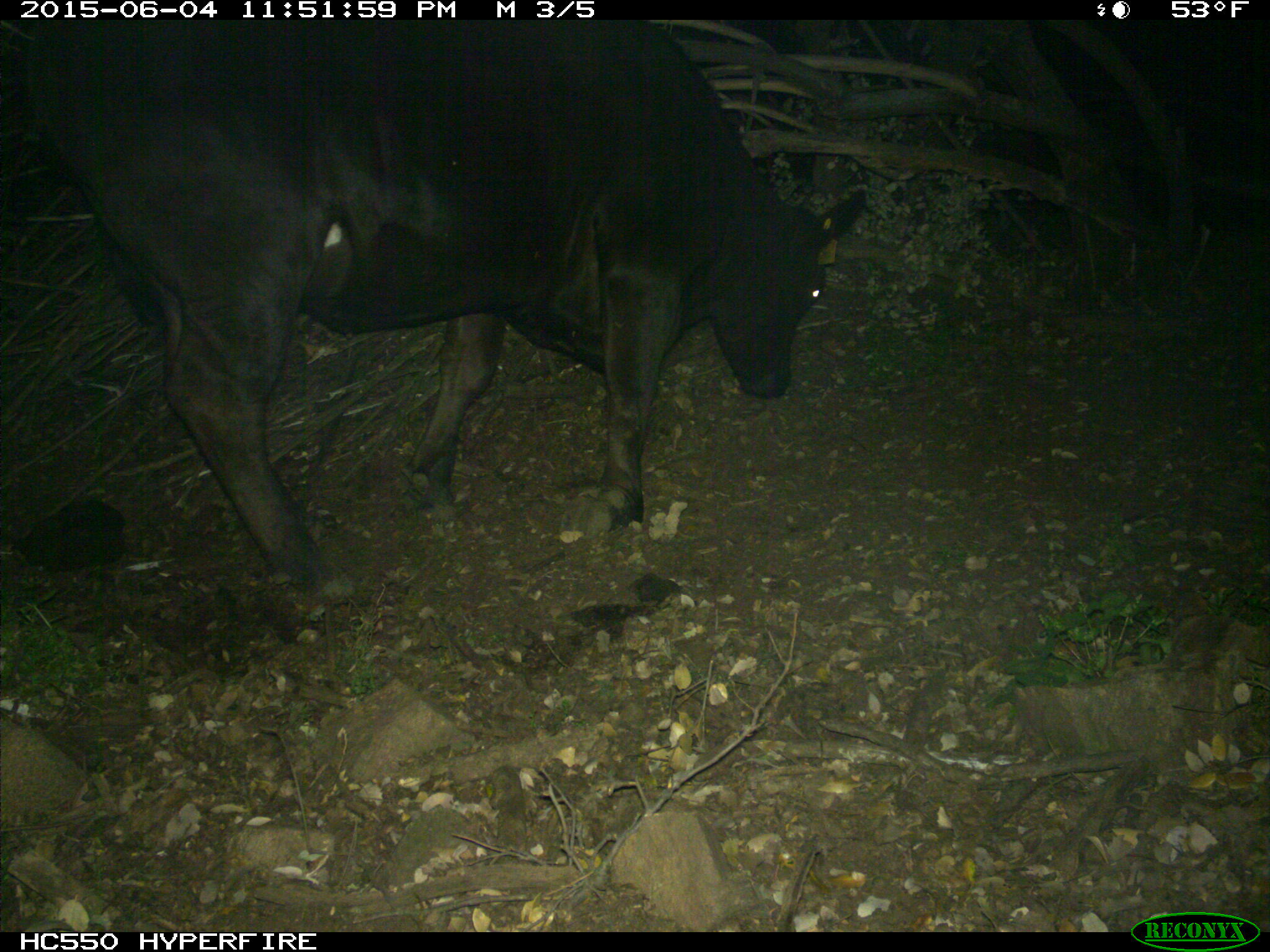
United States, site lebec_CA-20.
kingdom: Animalia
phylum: Chordata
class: Mammalia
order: Artiodactyla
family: Bovidae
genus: Bos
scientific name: Bos taurus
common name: domestic cow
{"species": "Bos taurus (domestic cow)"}